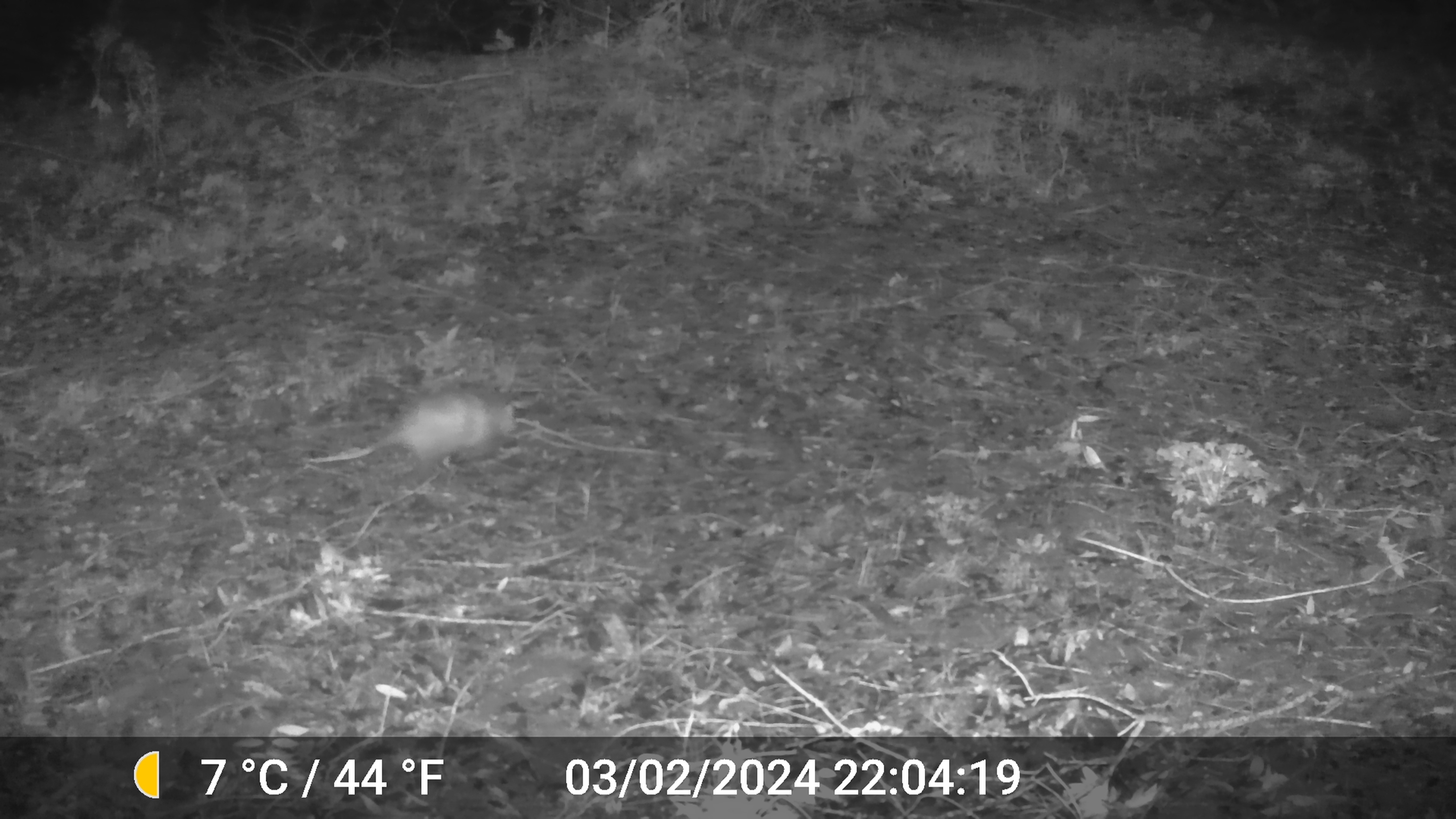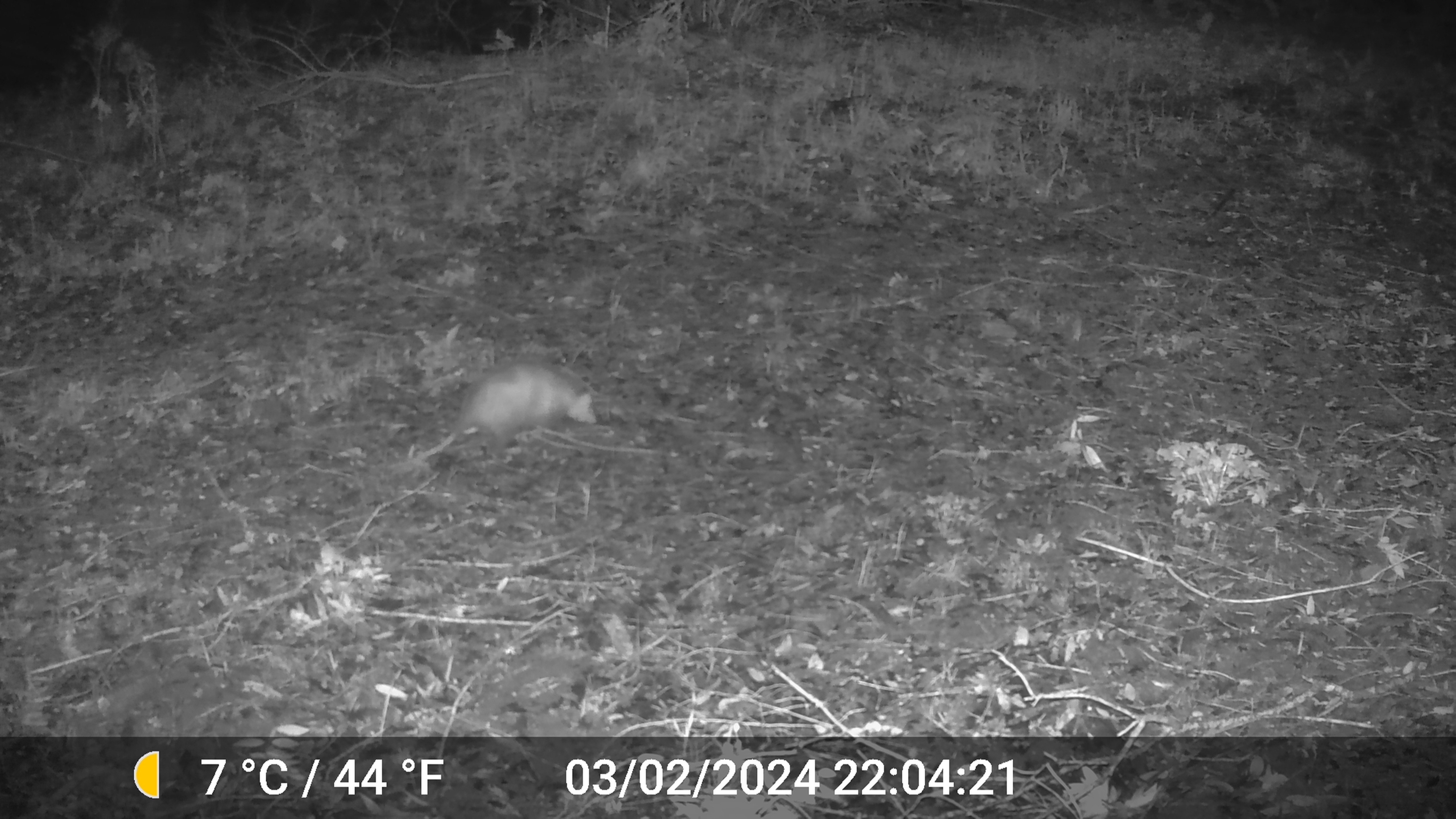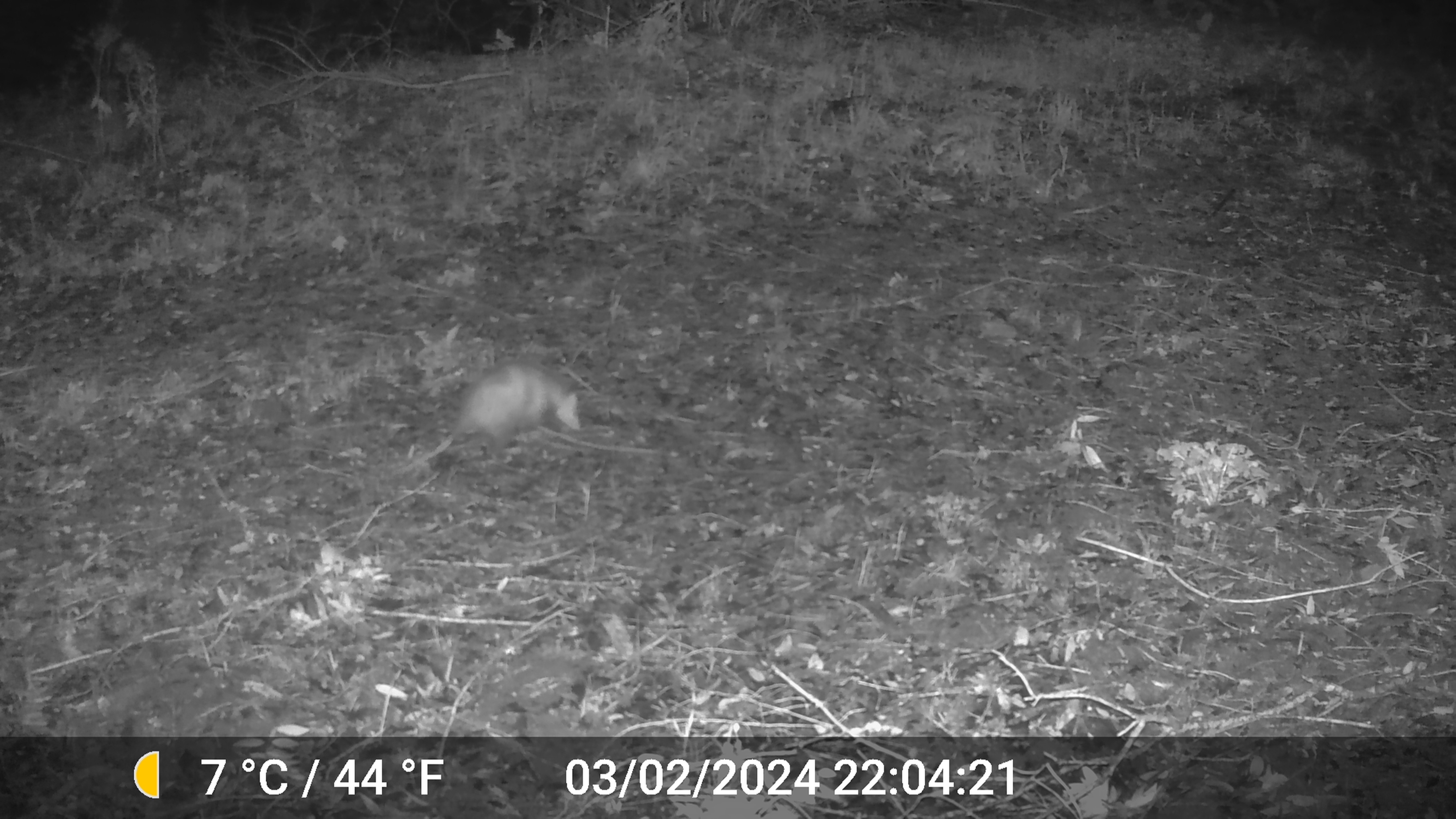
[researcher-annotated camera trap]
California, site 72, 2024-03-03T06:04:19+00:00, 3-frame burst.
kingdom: Animalia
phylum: Chordata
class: Mammalia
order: Didelphimorphia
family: Didelphidae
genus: Didelphis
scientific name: Didelphis virginiana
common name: virginia opossum